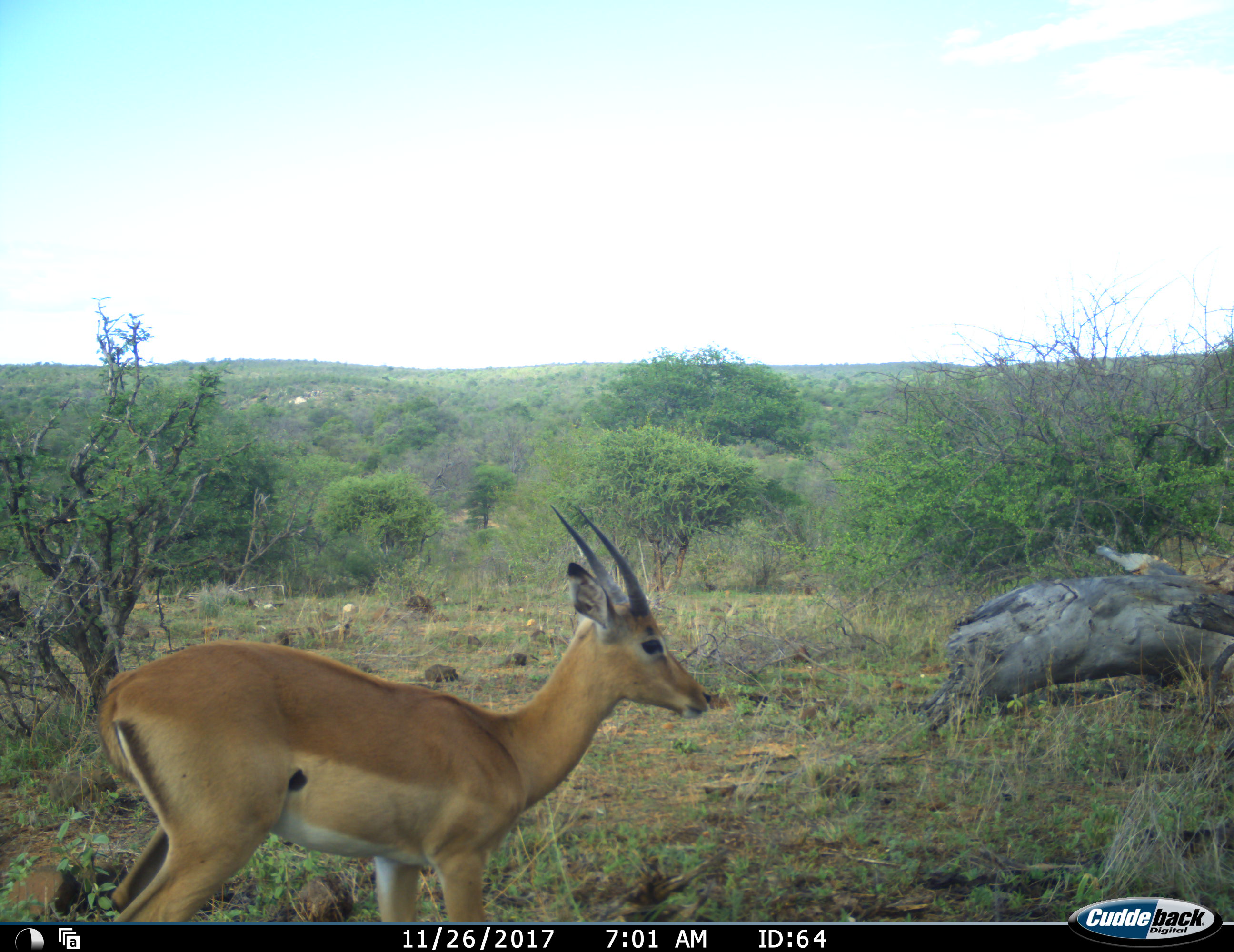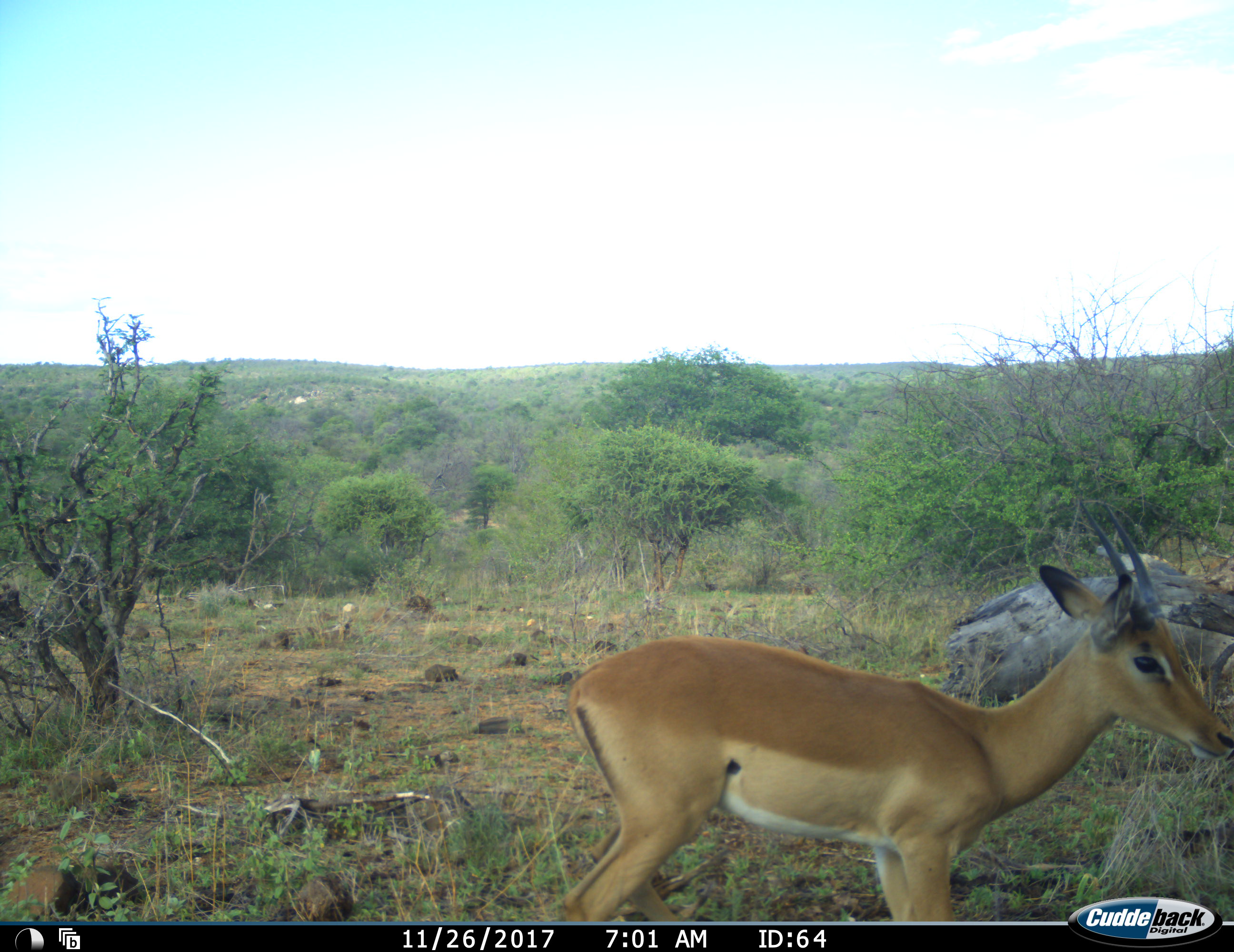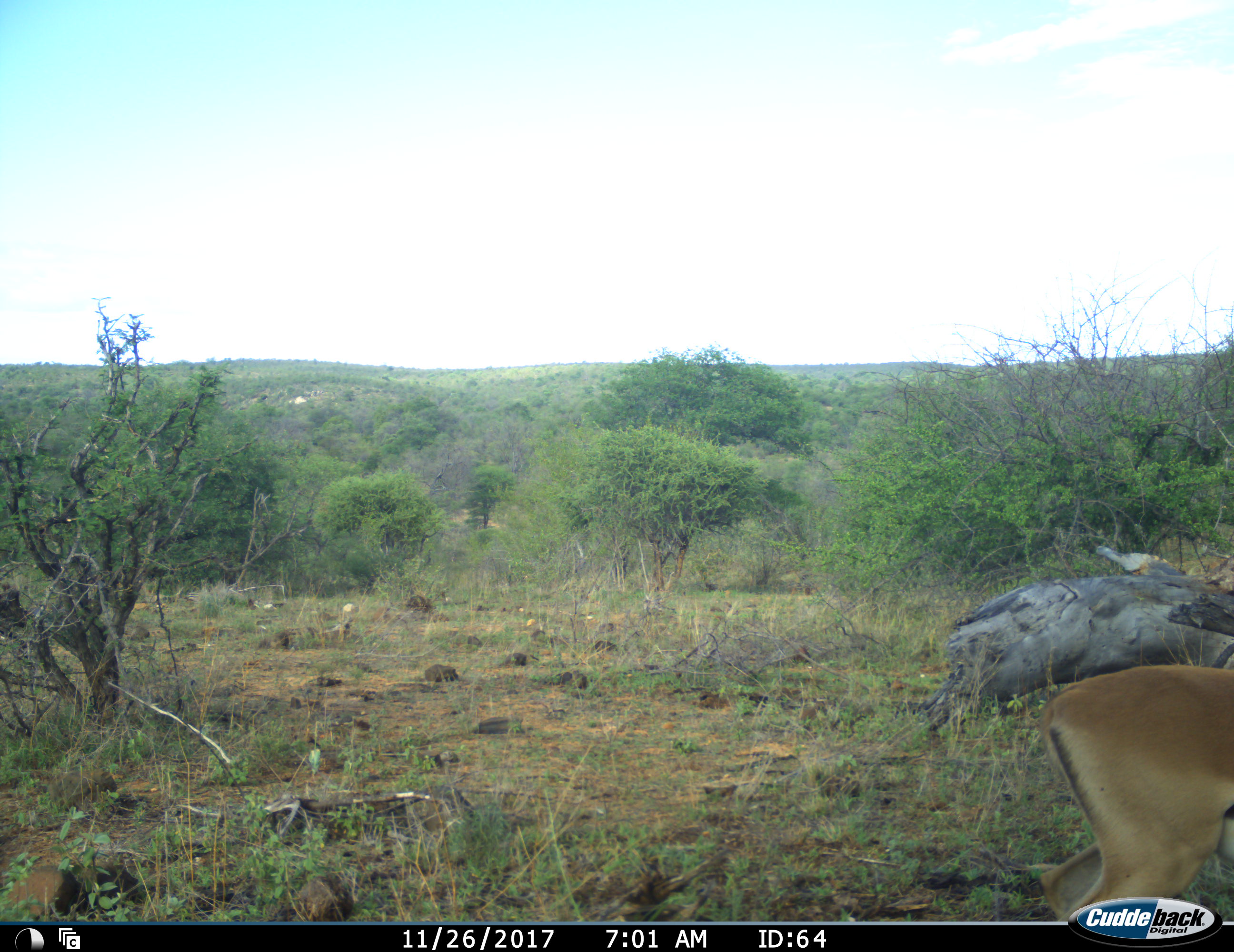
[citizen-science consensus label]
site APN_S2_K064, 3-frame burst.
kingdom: Animalia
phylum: Chordata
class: Mammalia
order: Artiodactyla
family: Bovidae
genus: Aepyceros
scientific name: Aepyceros melampus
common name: impala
Impala (Aepyceros melampus), count 1. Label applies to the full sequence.